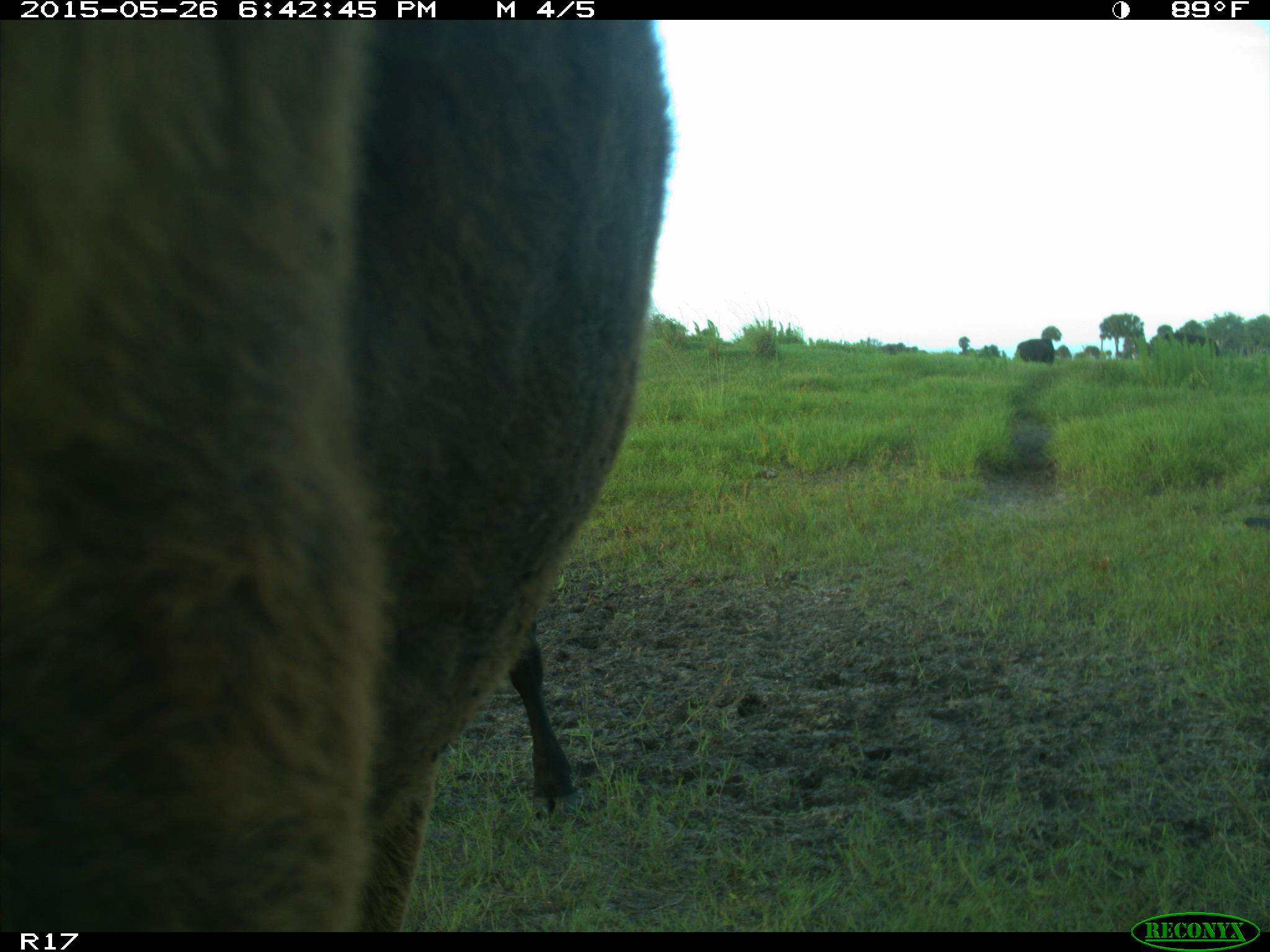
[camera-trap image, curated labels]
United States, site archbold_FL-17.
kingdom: Animalia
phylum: Chordata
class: Mammalia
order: Artiodactyla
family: Bovidae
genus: Bos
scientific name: Bos taurus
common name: domestic cow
Bos taurus (domestic cow).